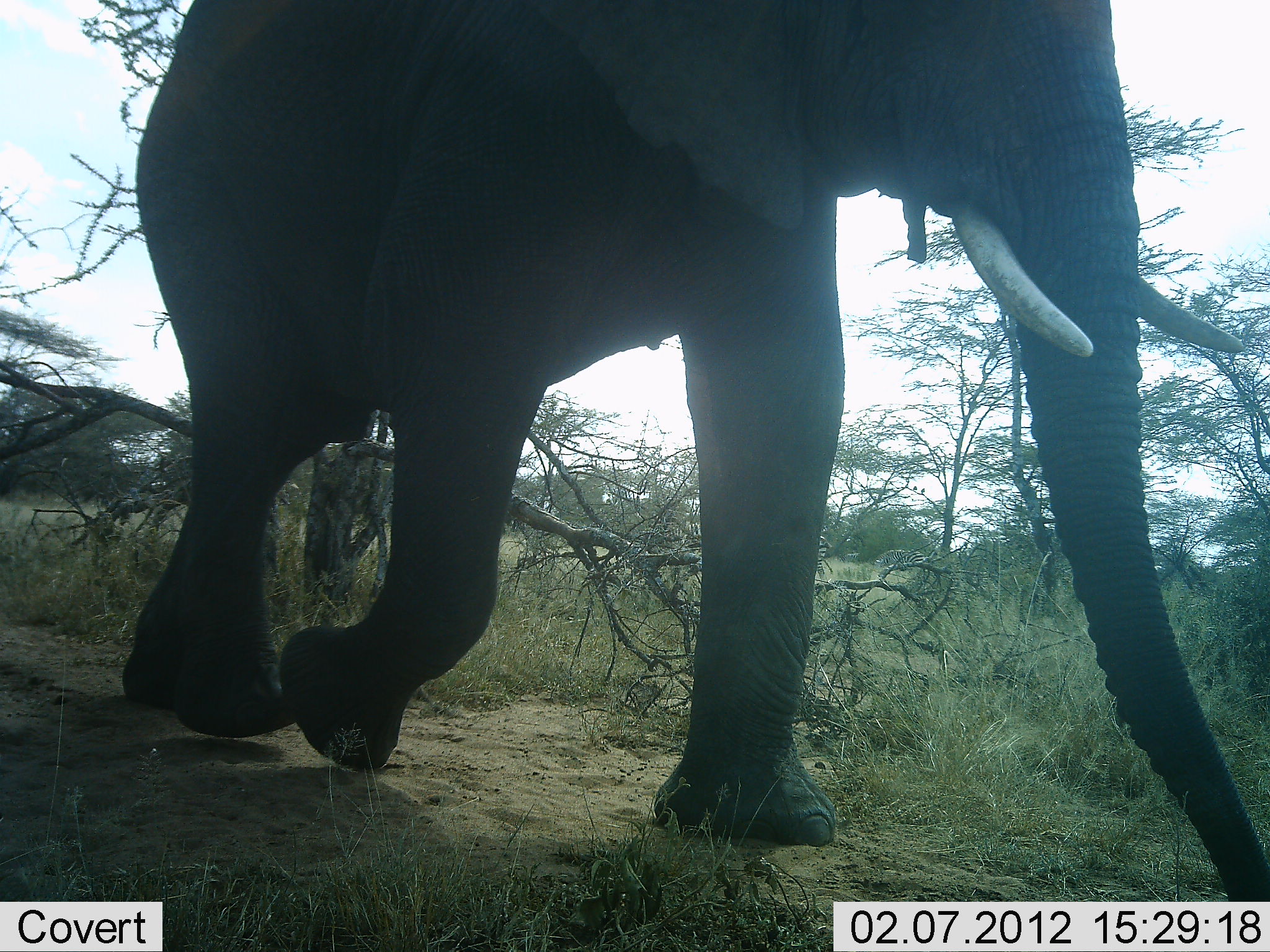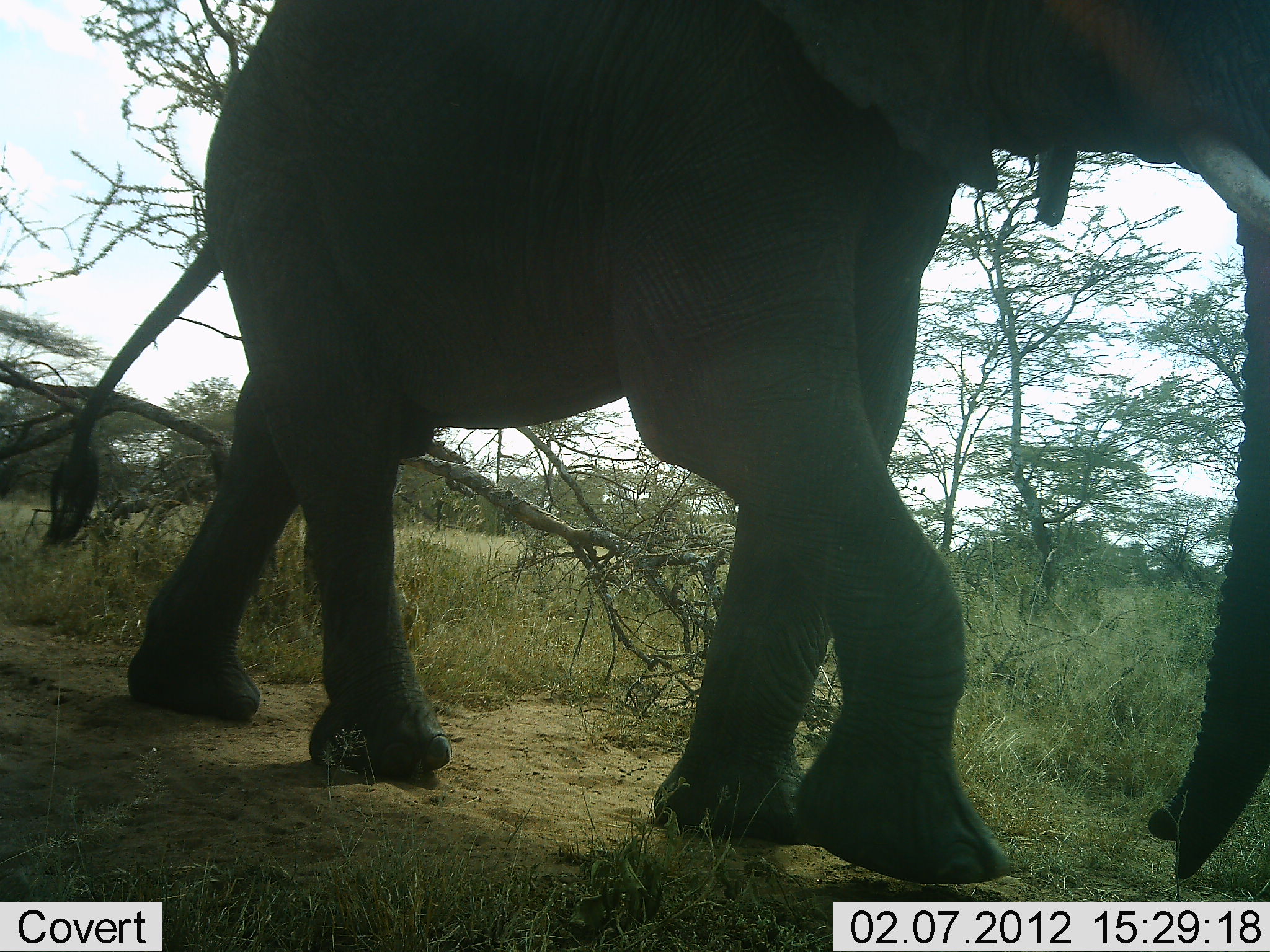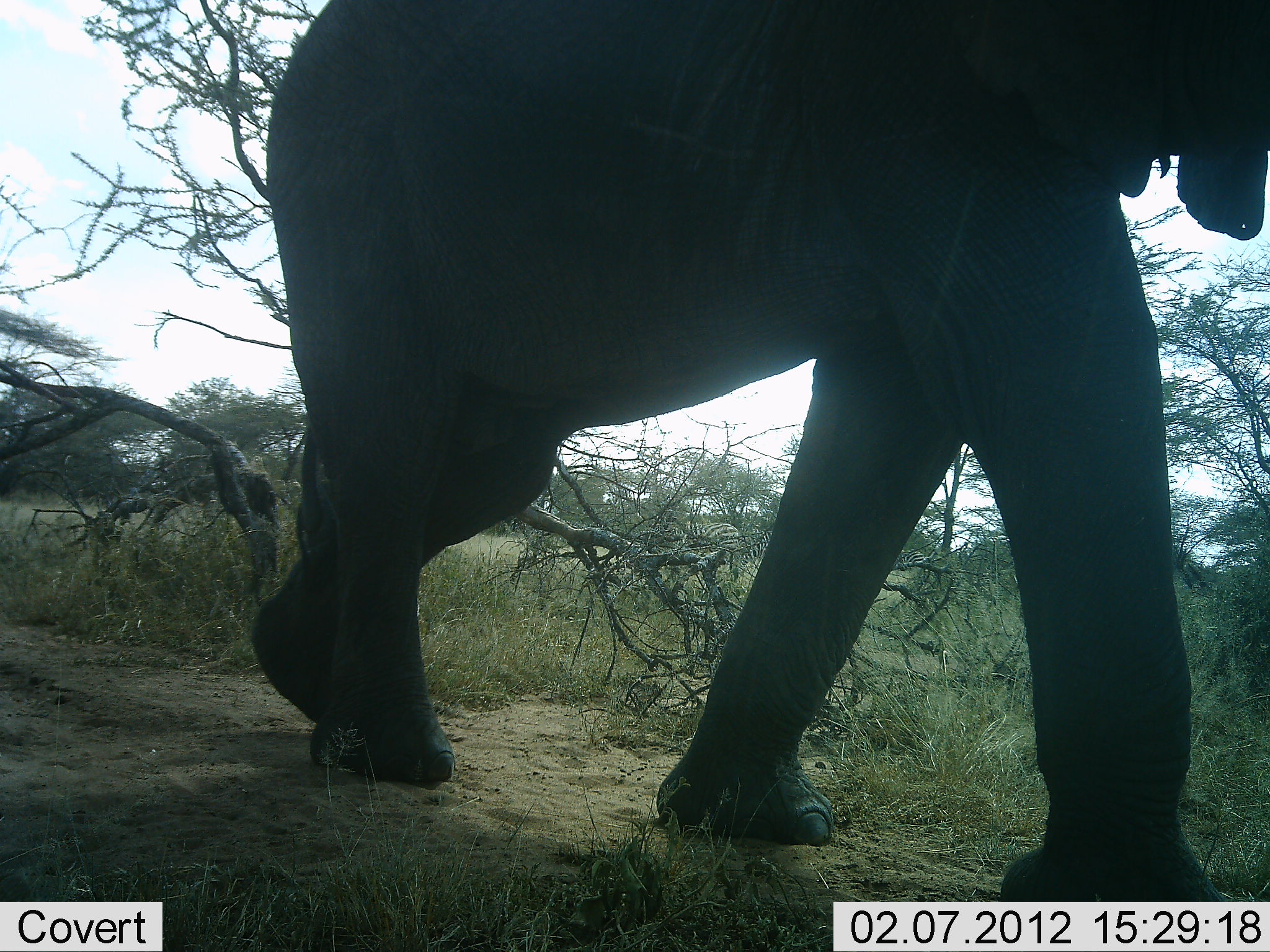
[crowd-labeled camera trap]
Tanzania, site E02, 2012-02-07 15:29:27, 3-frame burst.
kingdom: Animalia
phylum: Chordata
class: Mammalia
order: Proboscidea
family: Elephantidae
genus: Loxodonta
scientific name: Loxodonta africana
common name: african bush elephant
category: elephant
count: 1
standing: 3%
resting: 0%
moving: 97%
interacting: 0%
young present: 0%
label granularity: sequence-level